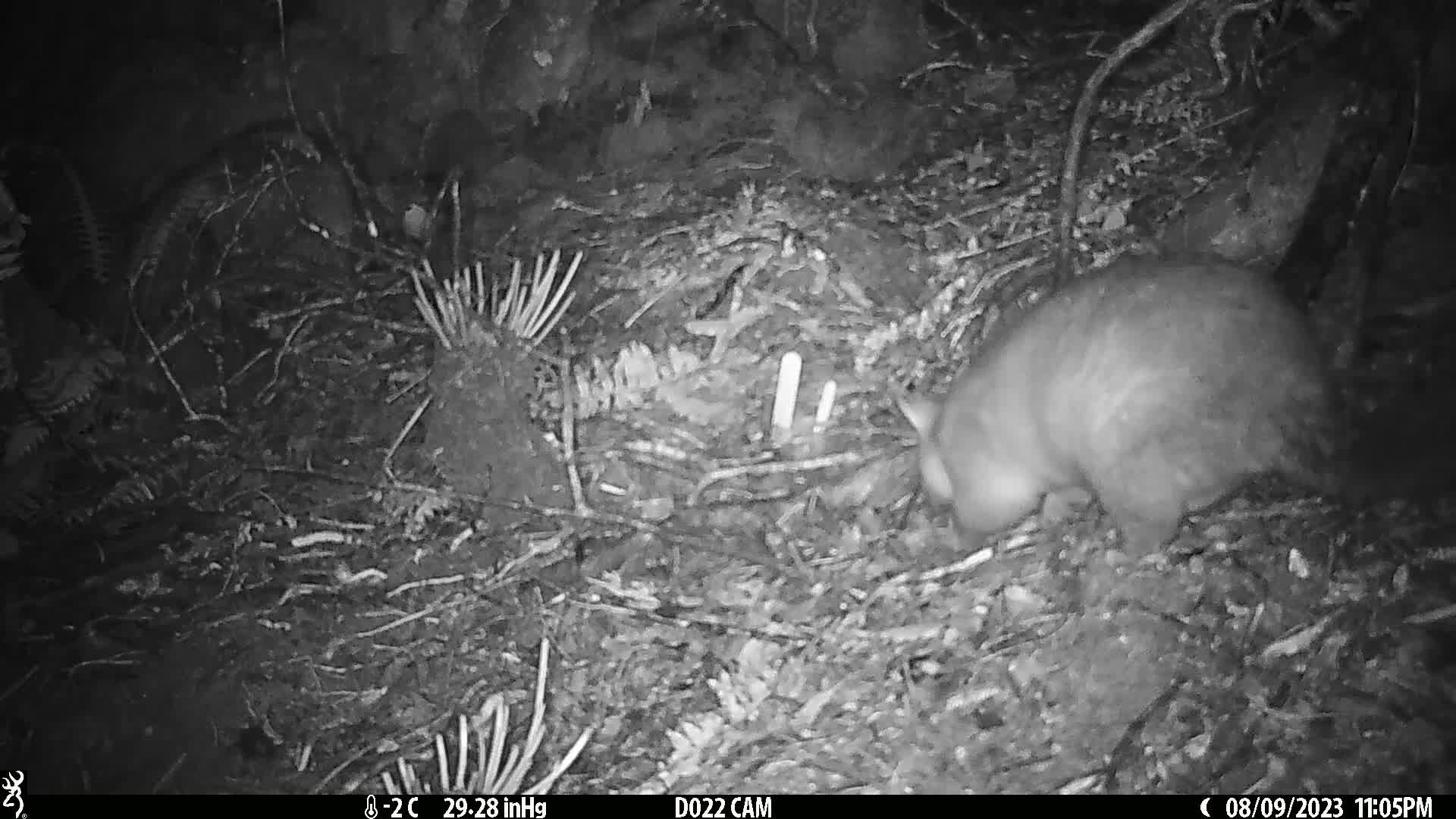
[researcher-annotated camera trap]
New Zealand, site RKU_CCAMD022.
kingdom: Animalia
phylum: Chordata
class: Mammalia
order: Diprotodontia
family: Phalangeridae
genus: Trichosurus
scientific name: Trichosurus vulpecula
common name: common brushtail possum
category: possum